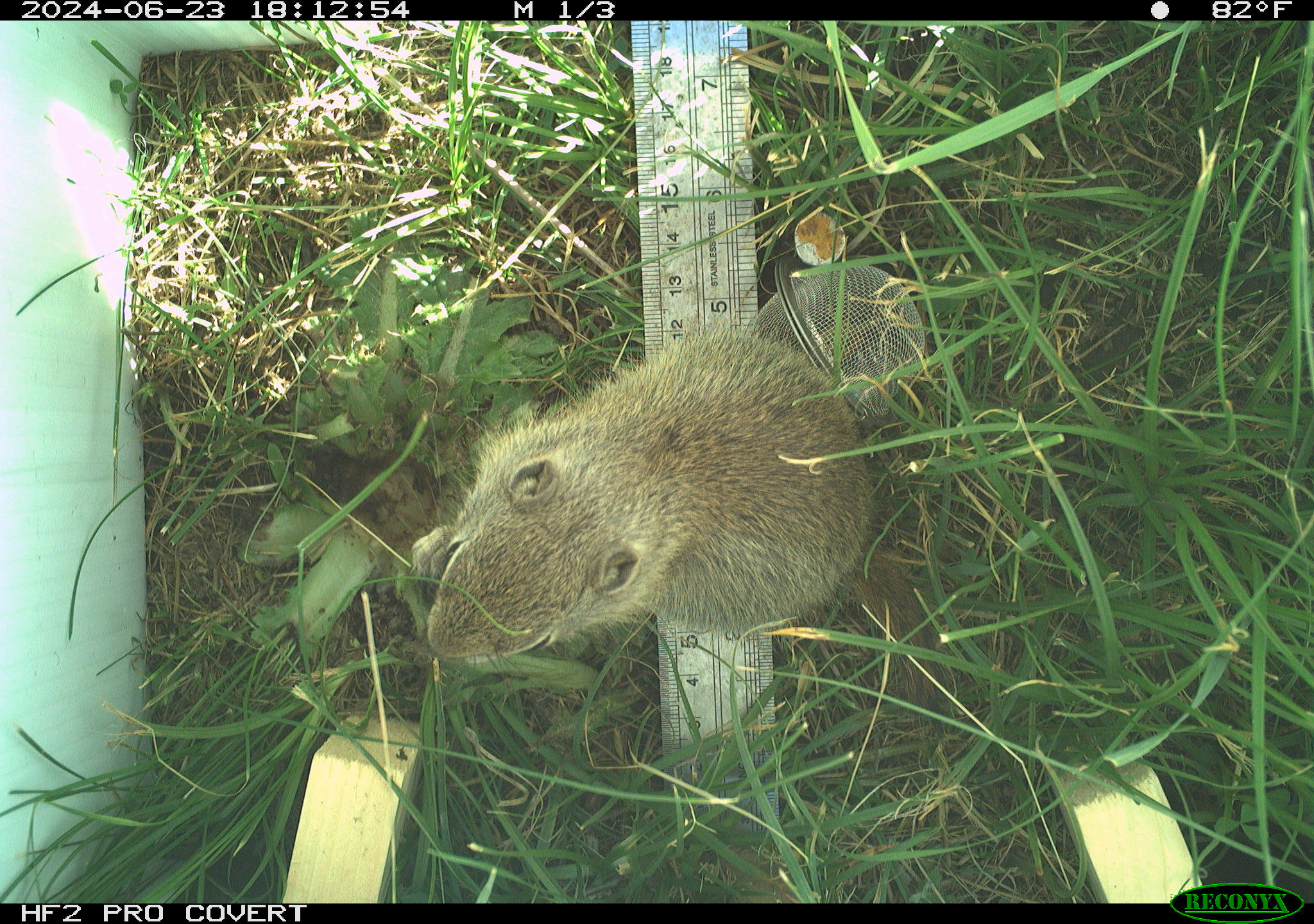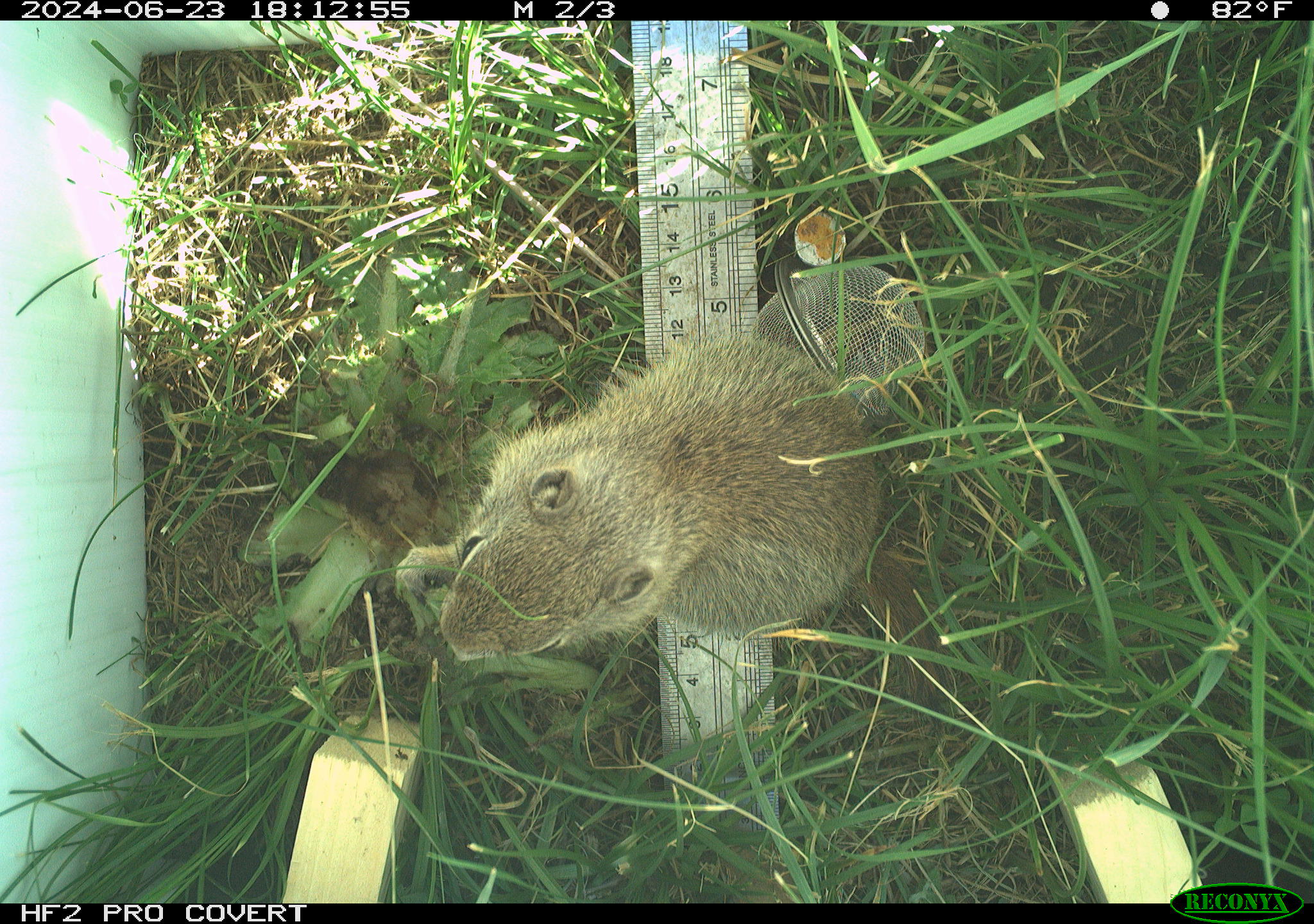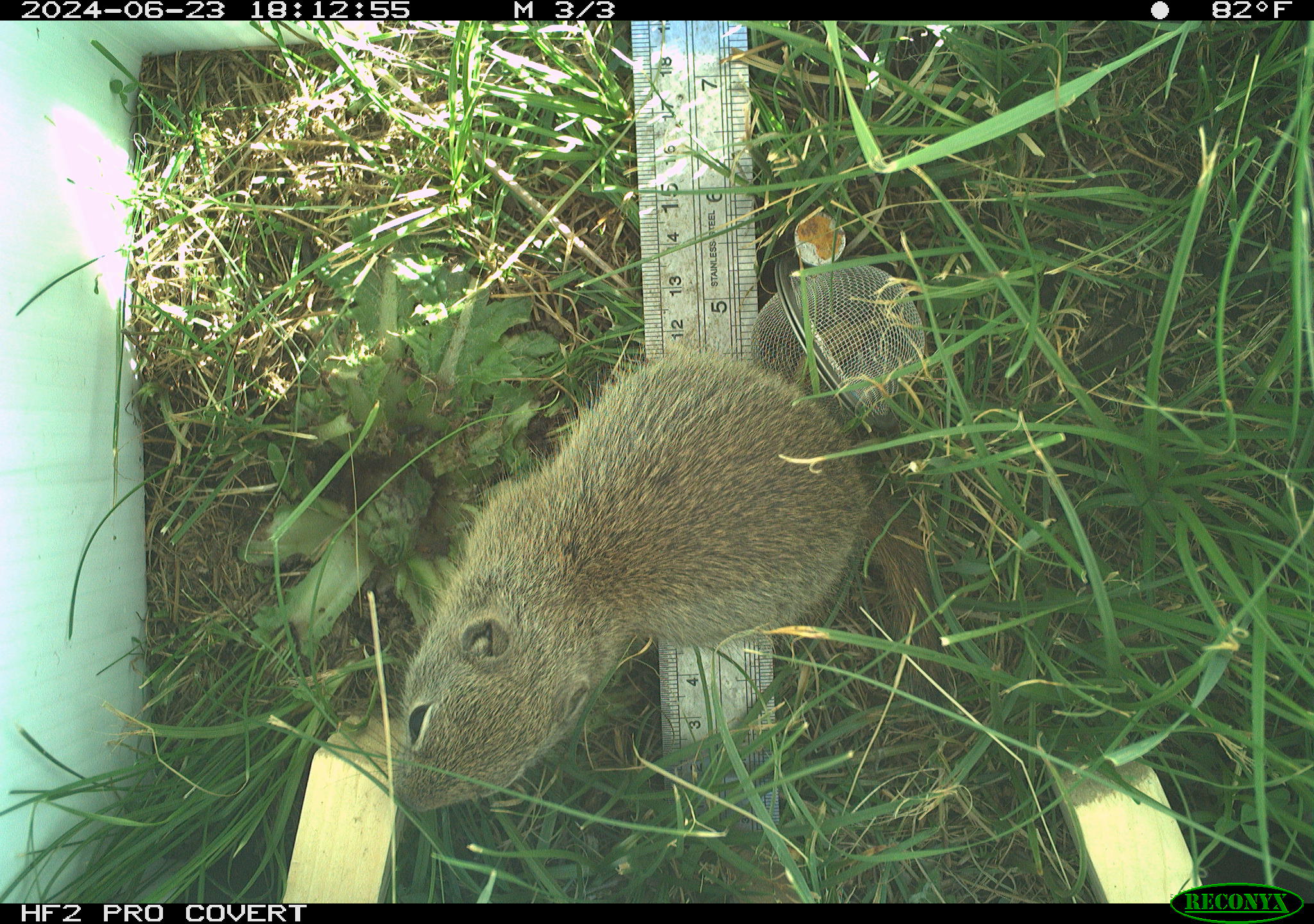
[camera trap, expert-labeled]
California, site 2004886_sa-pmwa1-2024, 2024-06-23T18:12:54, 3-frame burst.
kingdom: Animalia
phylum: Chordata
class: Mammalia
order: Rodentia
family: Sciuridae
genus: Urocitellus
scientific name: Urocitellus beldingi beldingi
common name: belding's ground squirrel